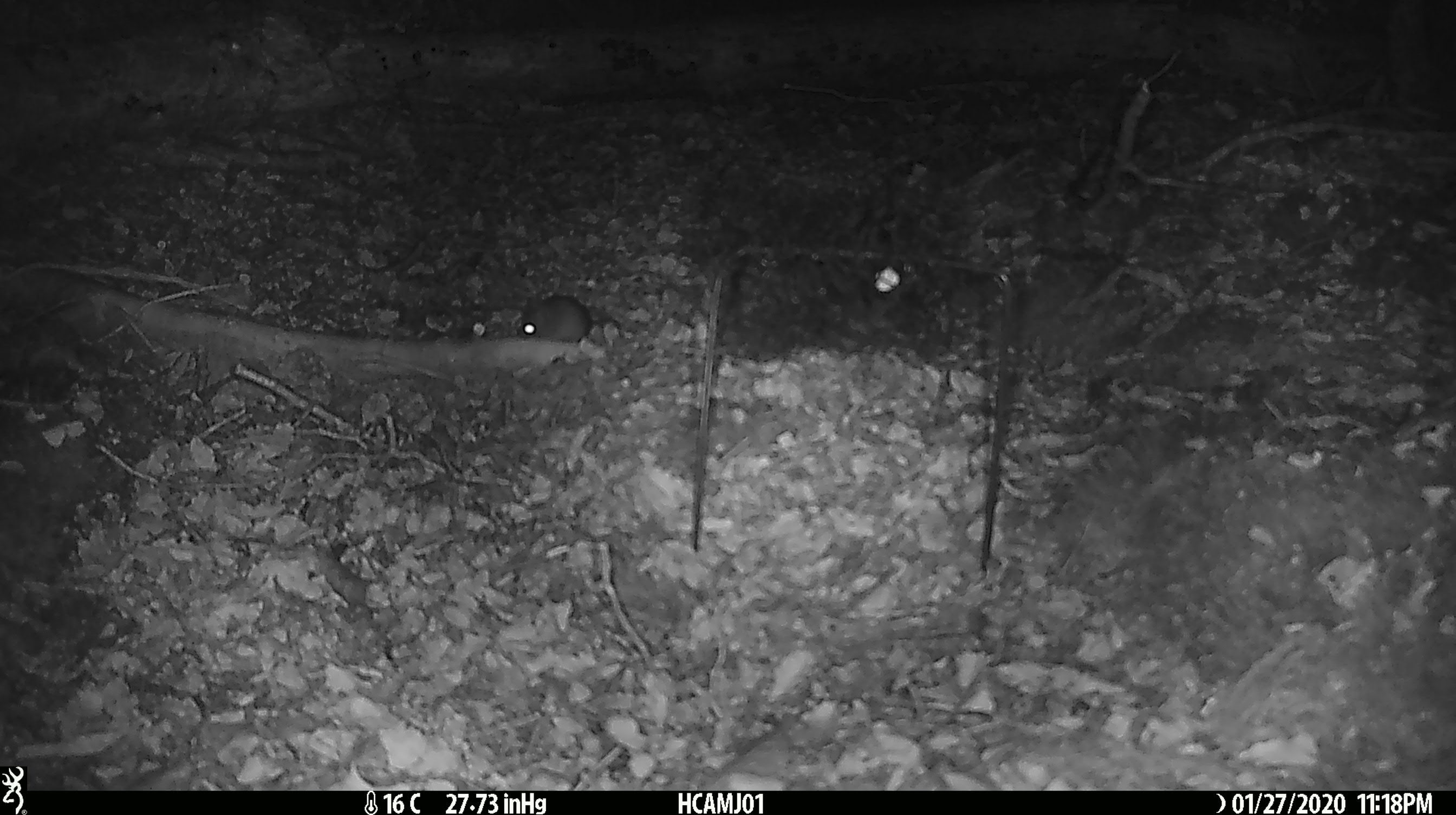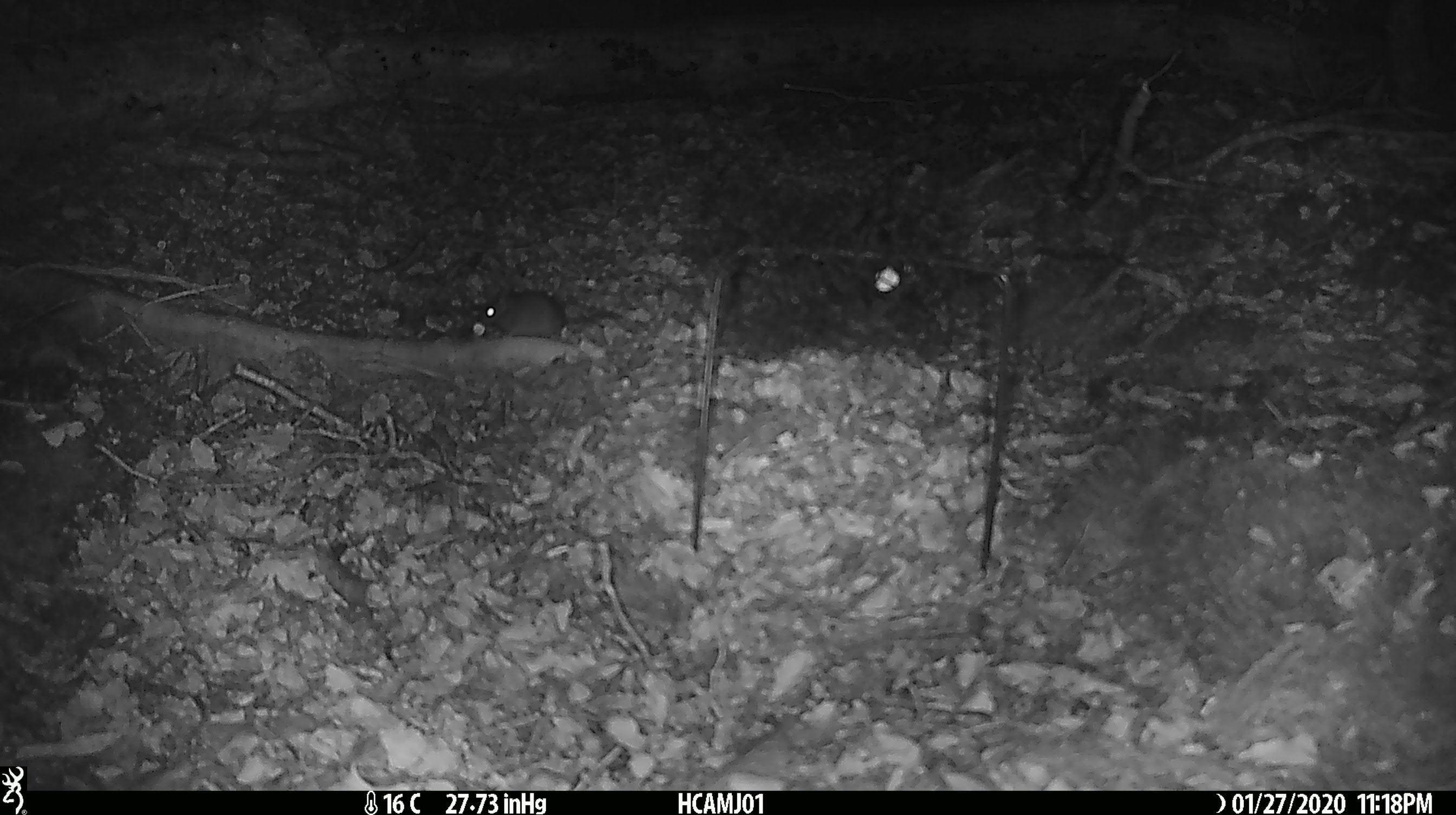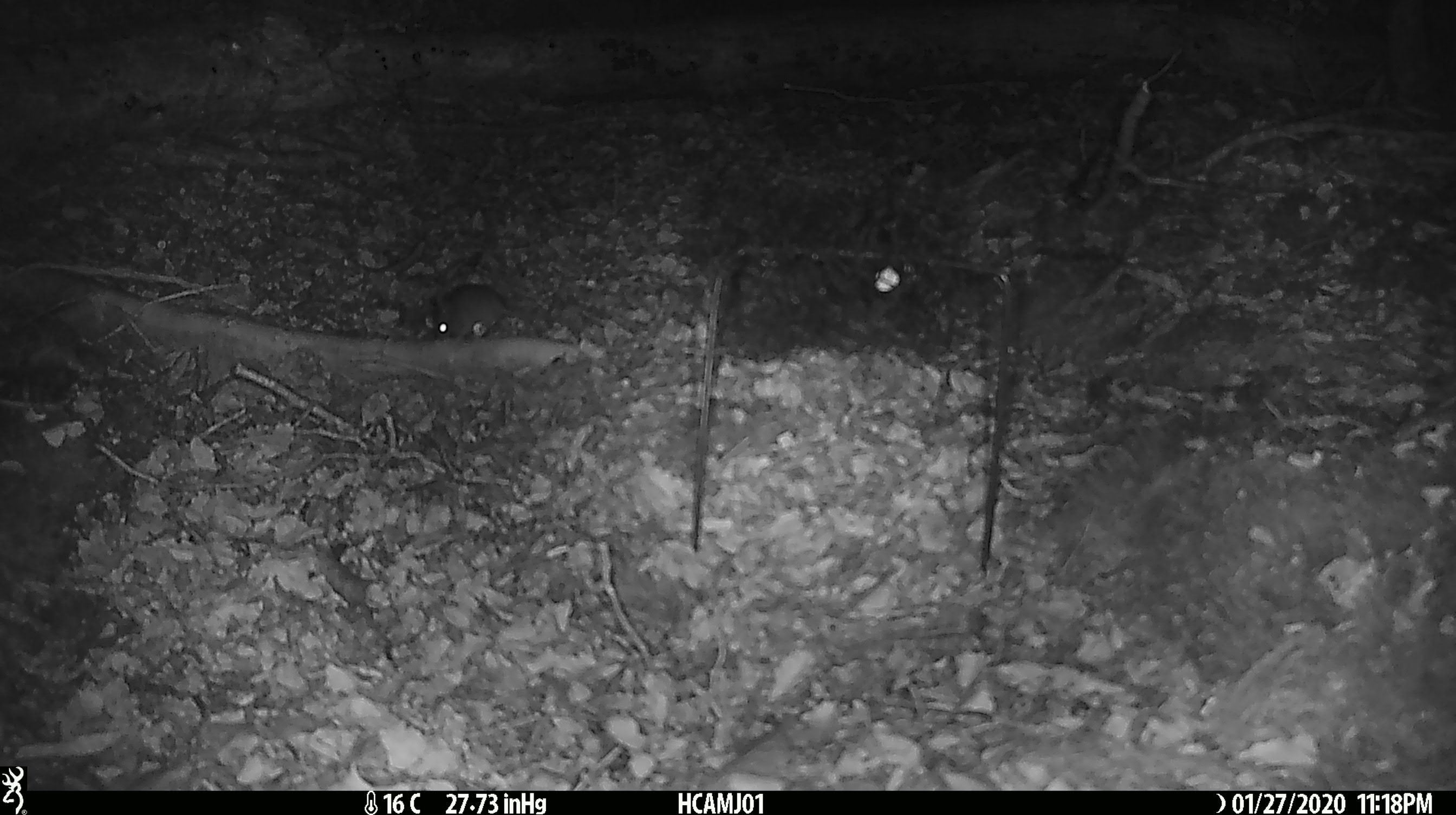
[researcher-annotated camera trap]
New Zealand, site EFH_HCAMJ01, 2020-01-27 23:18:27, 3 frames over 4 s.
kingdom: Animalia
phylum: Chordata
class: Mammalia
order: Rodentia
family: Muridae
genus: Mus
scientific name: Mus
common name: mouse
Mouse (Mus).